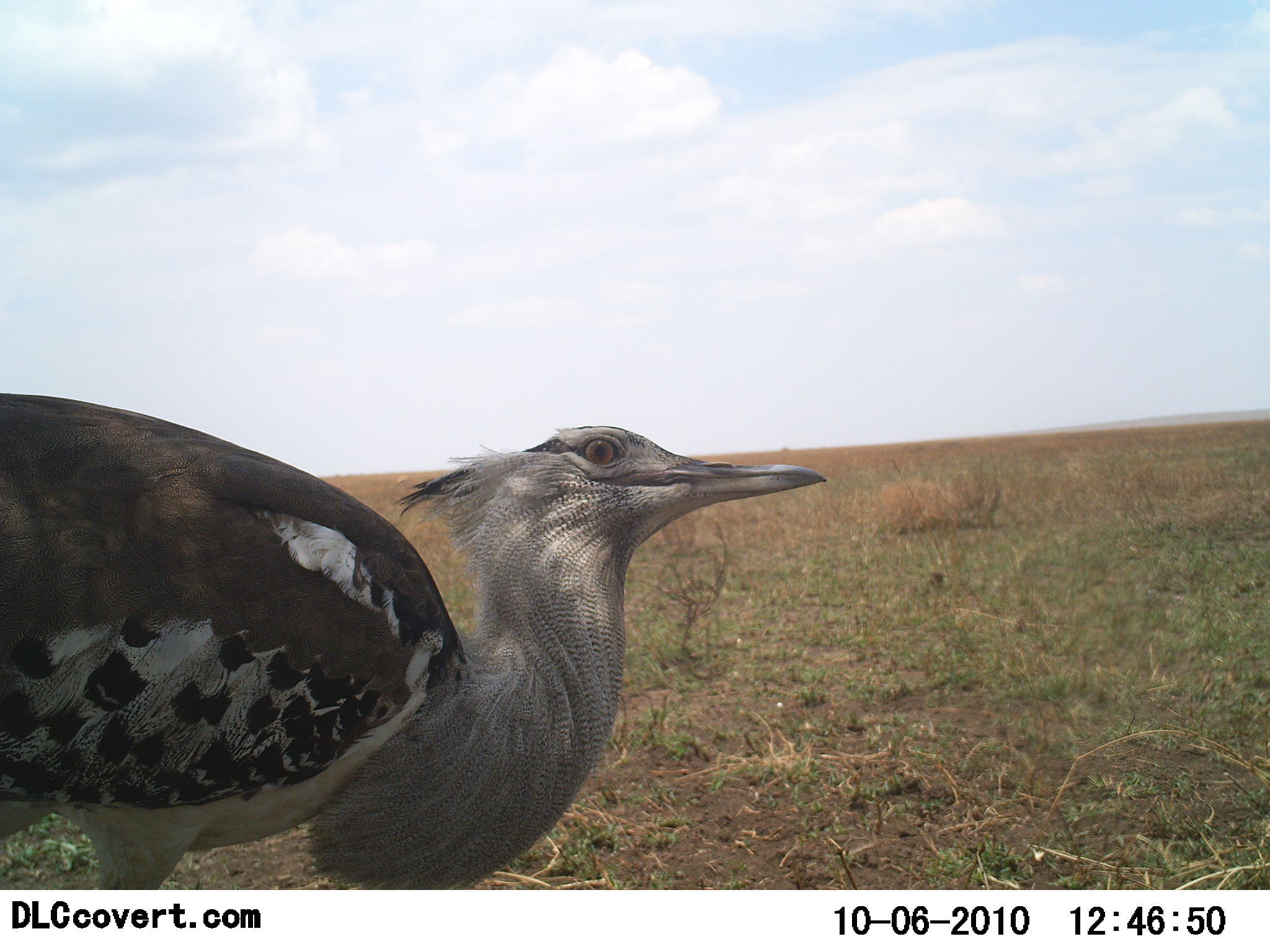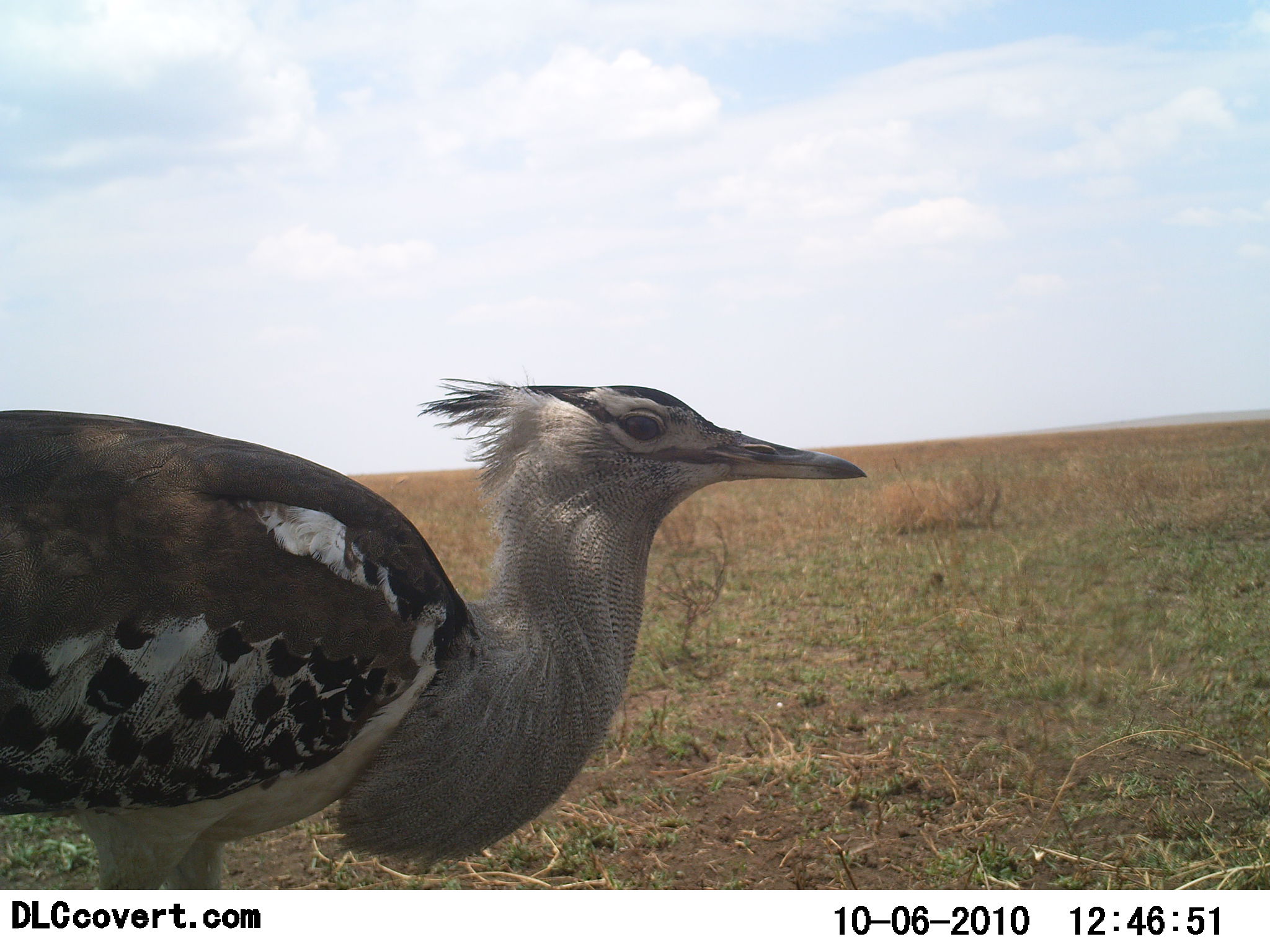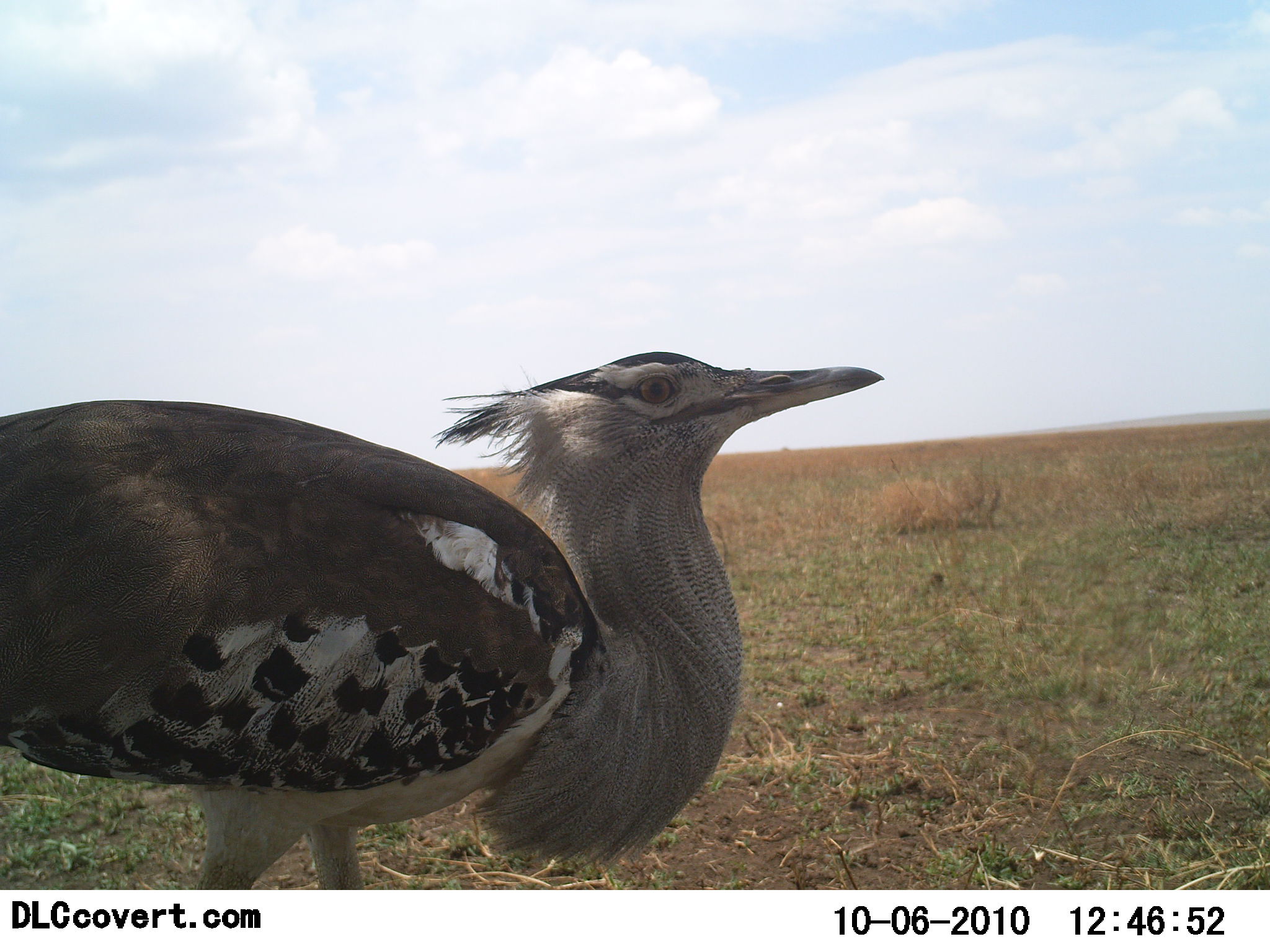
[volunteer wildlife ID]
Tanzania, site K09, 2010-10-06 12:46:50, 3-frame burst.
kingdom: Animalia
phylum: Chordata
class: Aves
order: Otidiformes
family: Otididae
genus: Ardeotis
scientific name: Ardeotis kori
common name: kori bustard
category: koribustard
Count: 1.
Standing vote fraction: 74%.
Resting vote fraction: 0%.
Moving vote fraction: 37%.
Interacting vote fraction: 5%.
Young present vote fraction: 0%.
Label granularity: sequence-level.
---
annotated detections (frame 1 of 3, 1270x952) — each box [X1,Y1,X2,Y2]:
animal: [0,394,829,890]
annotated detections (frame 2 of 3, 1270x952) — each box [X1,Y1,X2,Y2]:
animal: [1,376,867,890]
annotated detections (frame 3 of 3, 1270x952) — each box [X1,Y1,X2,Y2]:
animal: [1,349,884,890]